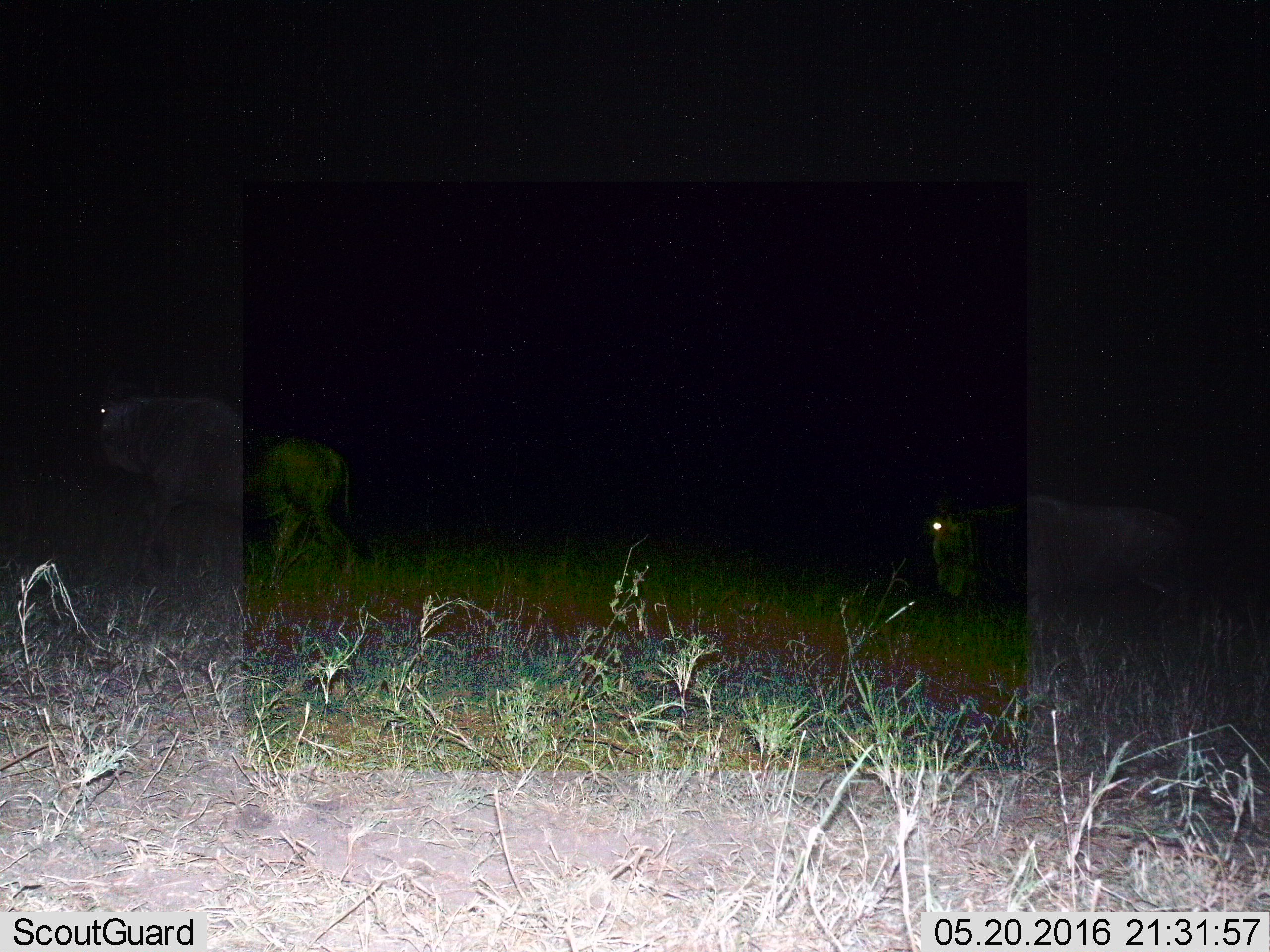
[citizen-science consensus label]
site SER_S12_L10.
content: unidentified animal